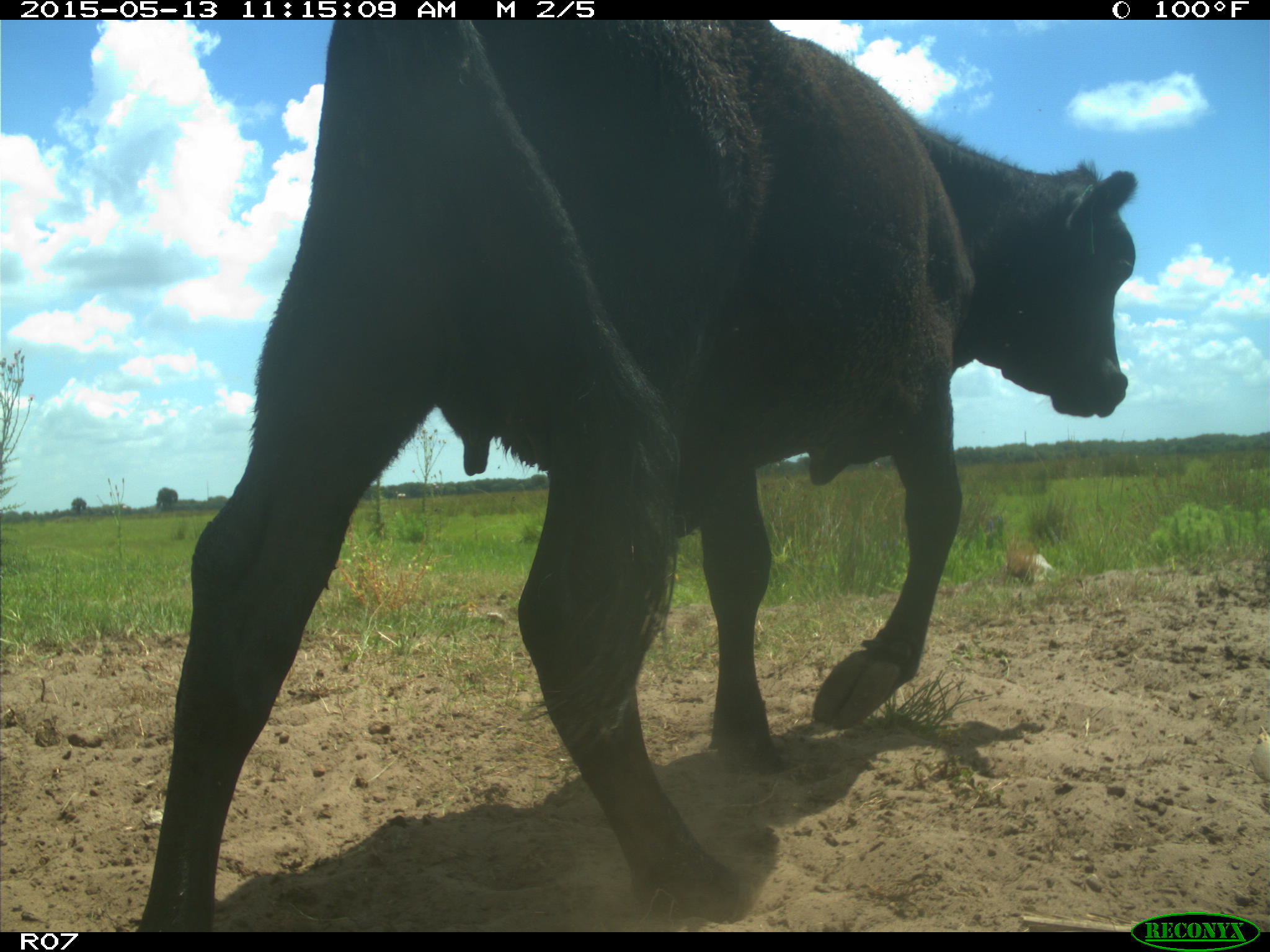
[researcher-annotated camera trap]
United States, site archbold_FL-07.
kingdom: Animalia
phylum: Chordata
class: Mammalia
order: Artiodactyla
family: Bovidae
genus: Bos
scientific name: Bos taurus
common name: domestic cow